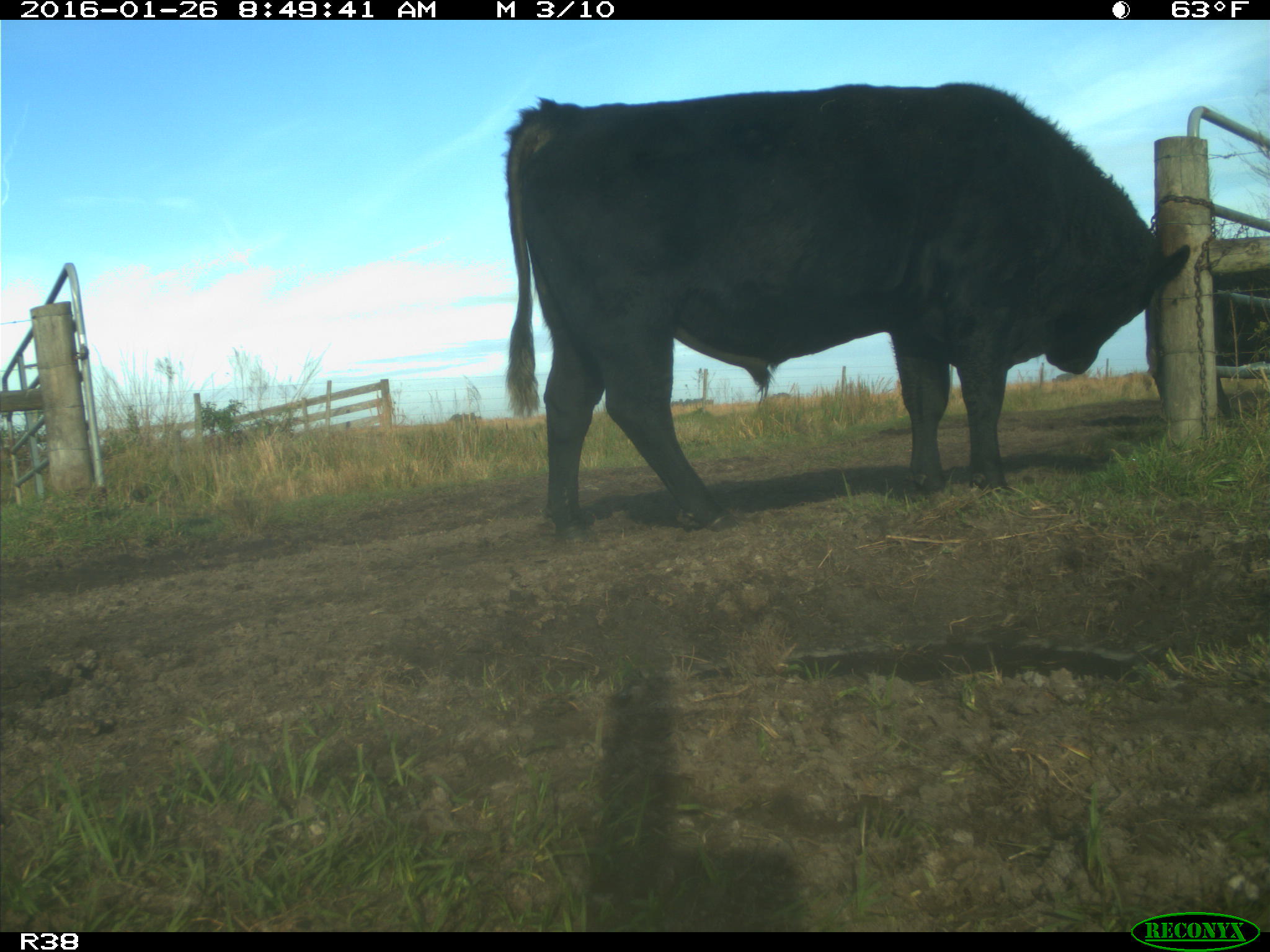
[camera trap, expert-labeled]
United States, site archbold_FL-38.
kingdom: Animalia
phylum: Chordata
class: Mammalia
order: Artiodactyla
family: Bovidae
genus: Bos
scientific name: Bos taurus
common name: domestic cow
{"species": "Bos taurus (domestic cow)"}